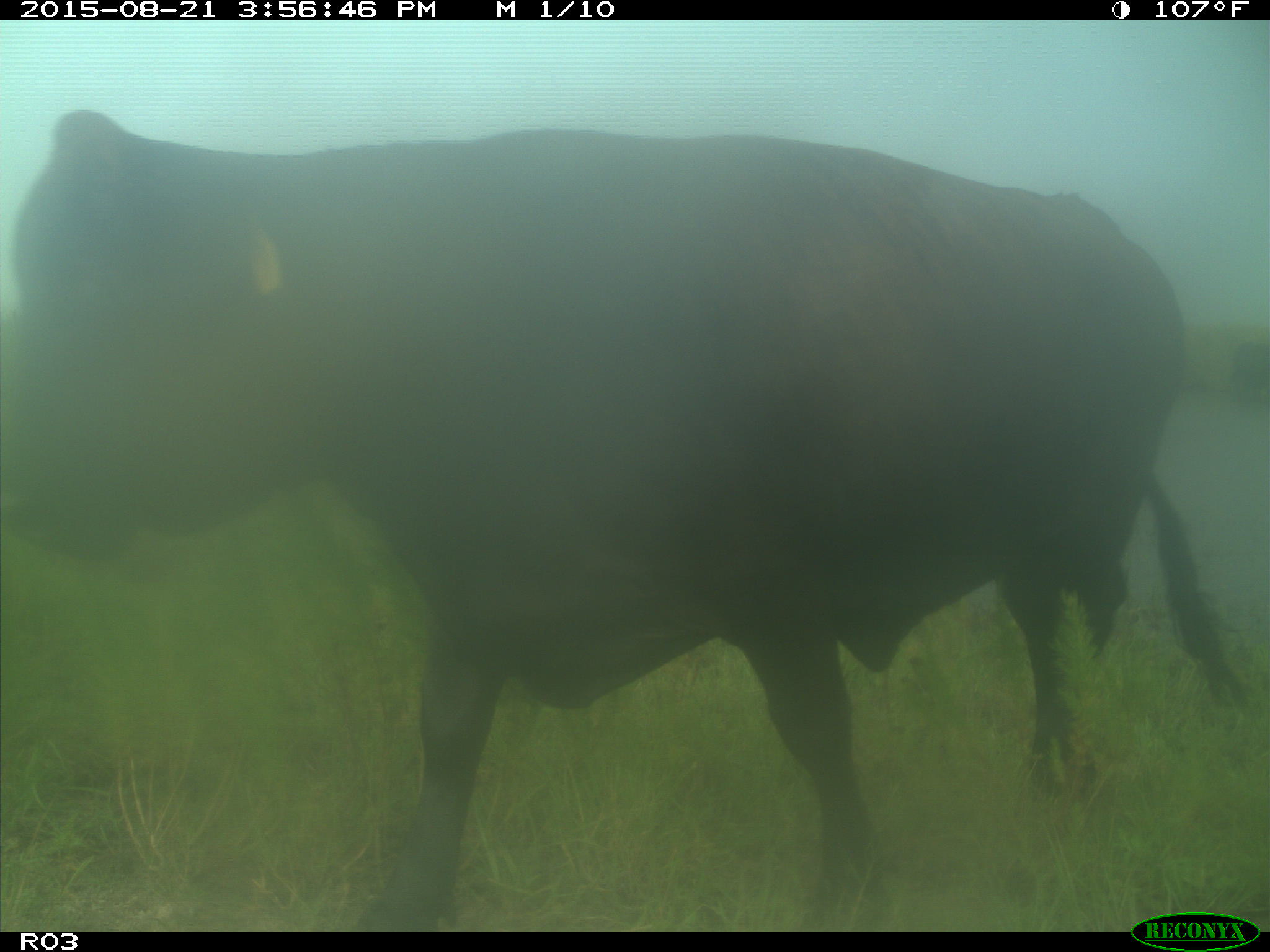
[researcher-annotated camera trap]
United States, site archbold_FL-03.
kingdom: Animalia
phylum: Chordata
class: Mammalia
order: Artiodactyla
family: Bovidae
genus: Bos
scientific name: Bos taurus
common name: domestic cow